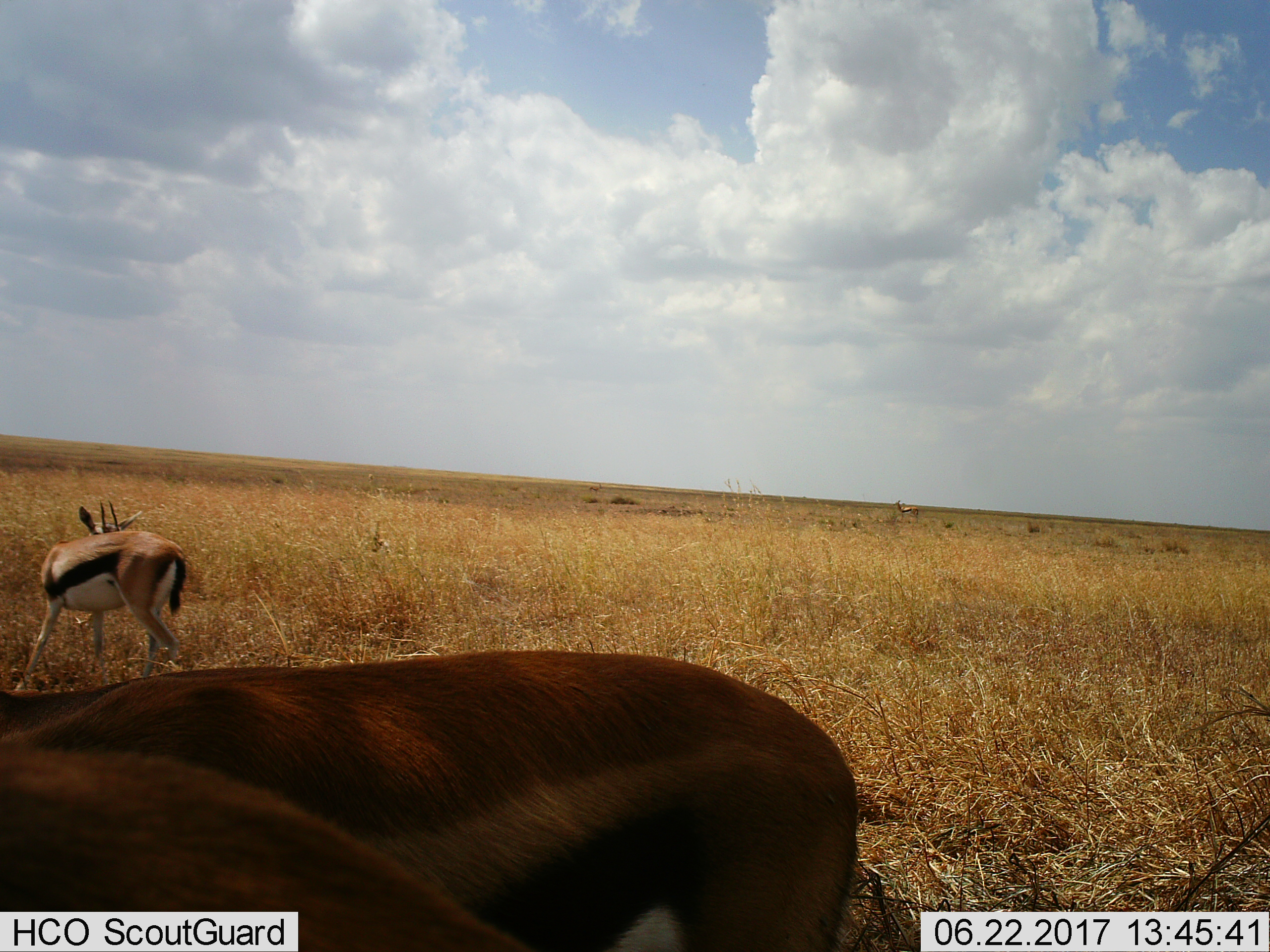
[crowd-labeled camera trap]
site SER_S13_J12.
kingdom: Animalia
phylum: Chordata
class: Mammalia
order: Artiodactyla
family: Bovidae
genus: Eudorcas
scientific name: Eudorcas thomsonii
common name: thomson's gazelle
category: gazellethomsons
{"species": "gazellethomsons (thomson's gazelle) (Eudorcas thomsonii)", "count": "3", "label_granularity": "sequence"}